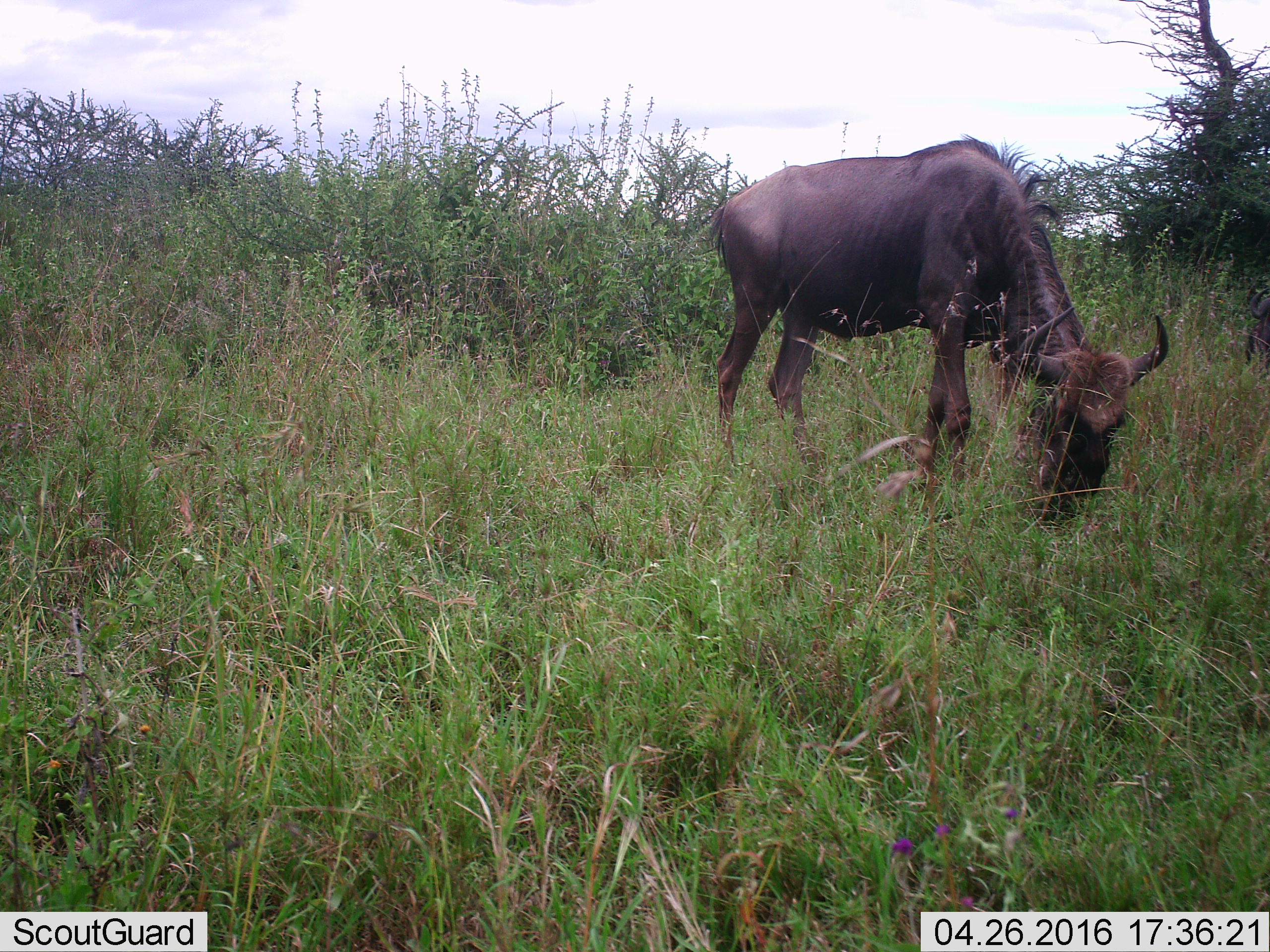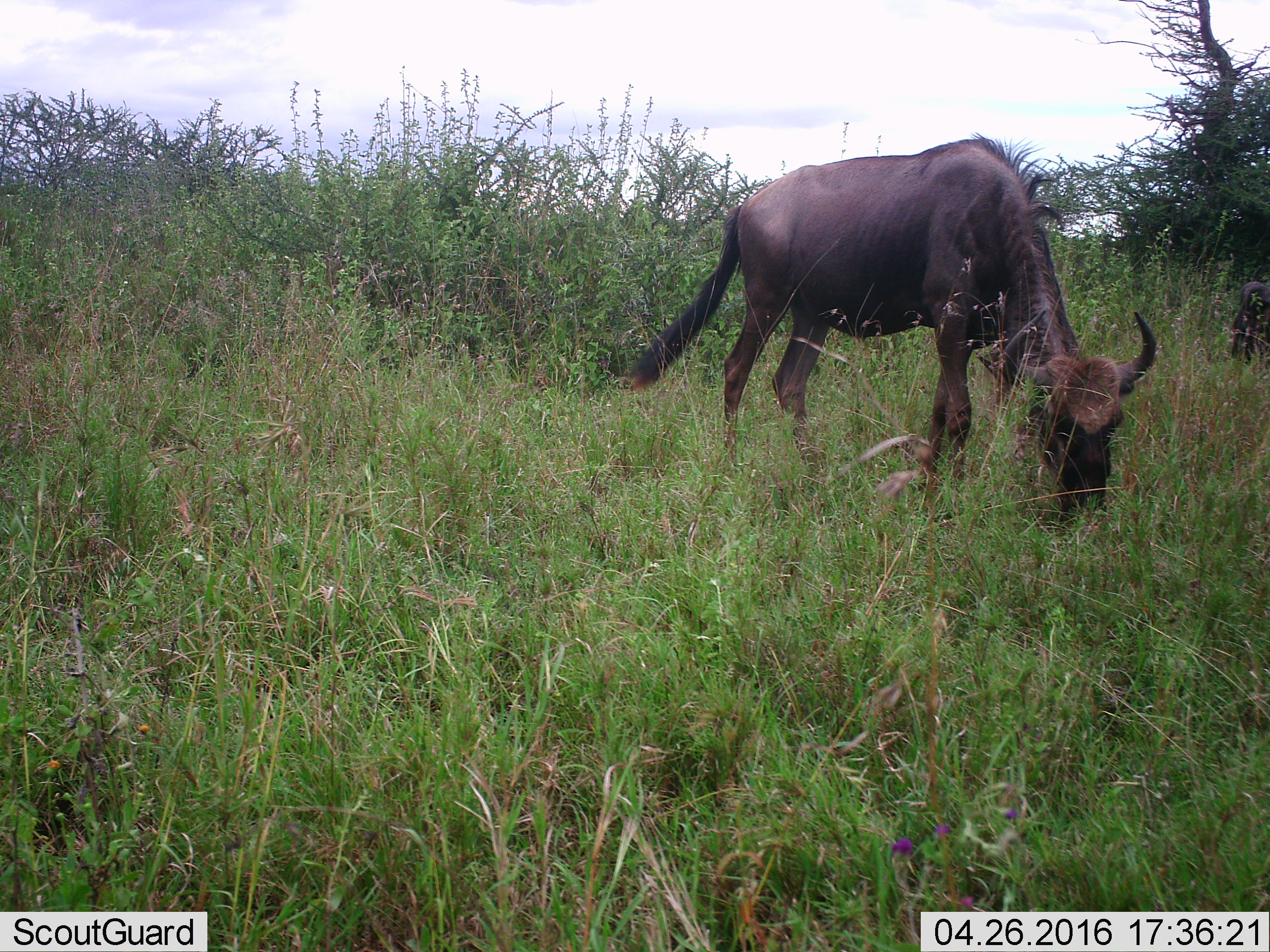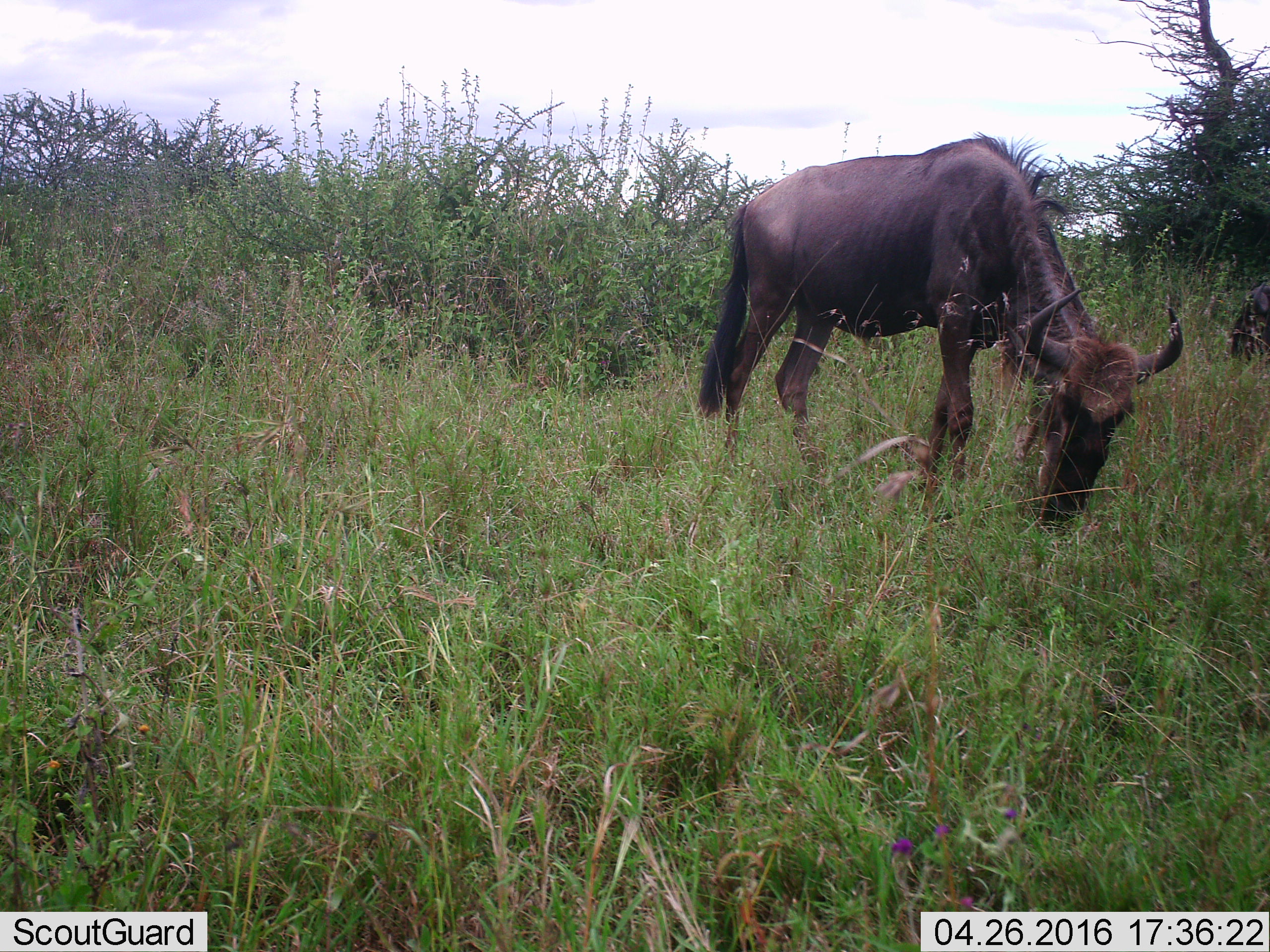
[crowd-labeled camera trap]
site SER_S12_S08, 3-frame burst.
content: unidentified animal